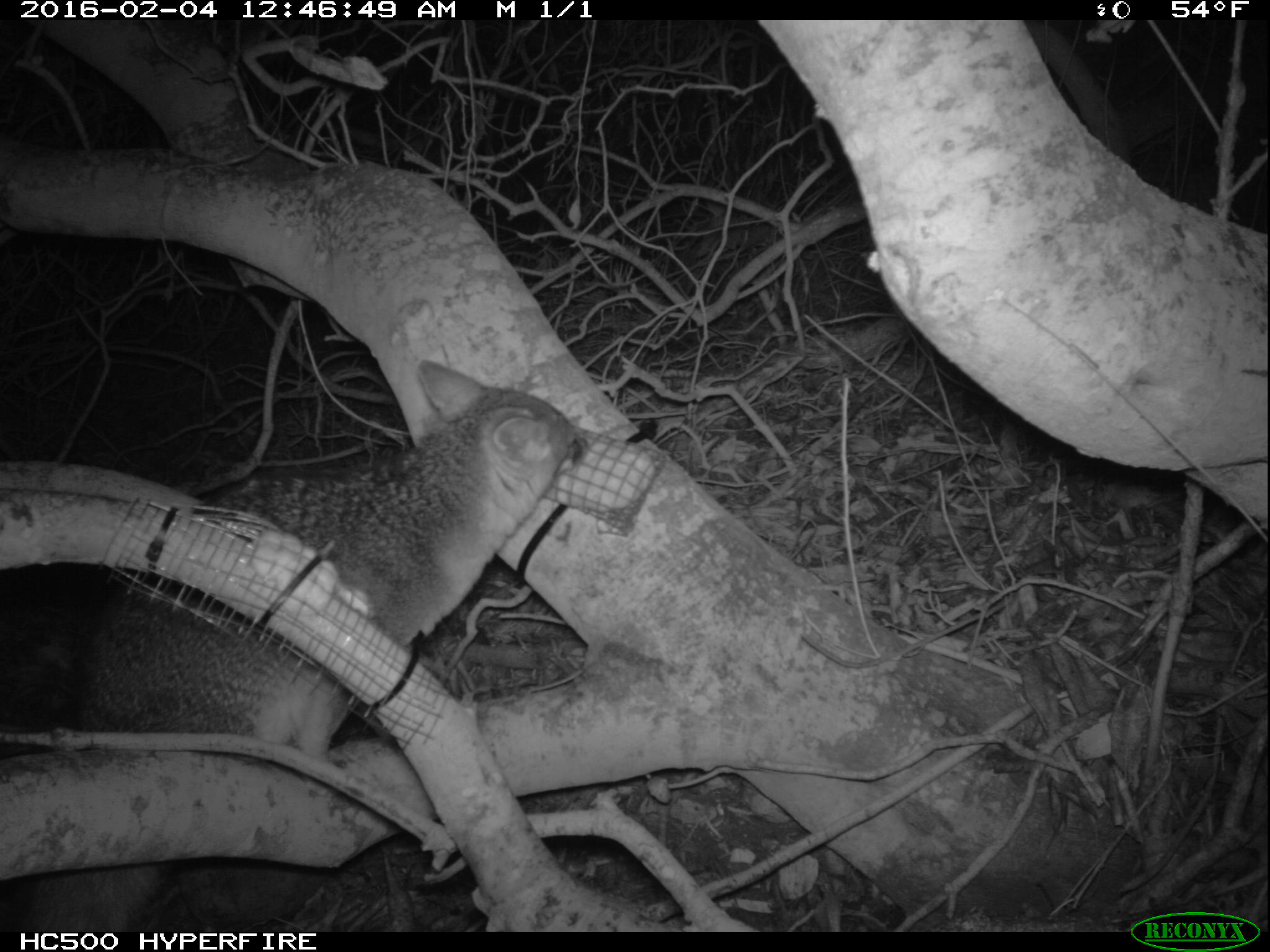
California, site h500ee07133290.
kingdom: Animalia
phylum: Chordata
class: Mammalia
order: Carnivora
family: Canidae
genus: Urocyon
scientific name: Urocyon littoralis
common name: island fox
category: fox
Fox (island fox) (Urocyon littoralis).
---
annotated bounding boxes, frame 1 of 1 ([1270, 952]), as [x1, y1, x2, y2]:
fox: [21, 359, 585, 932]